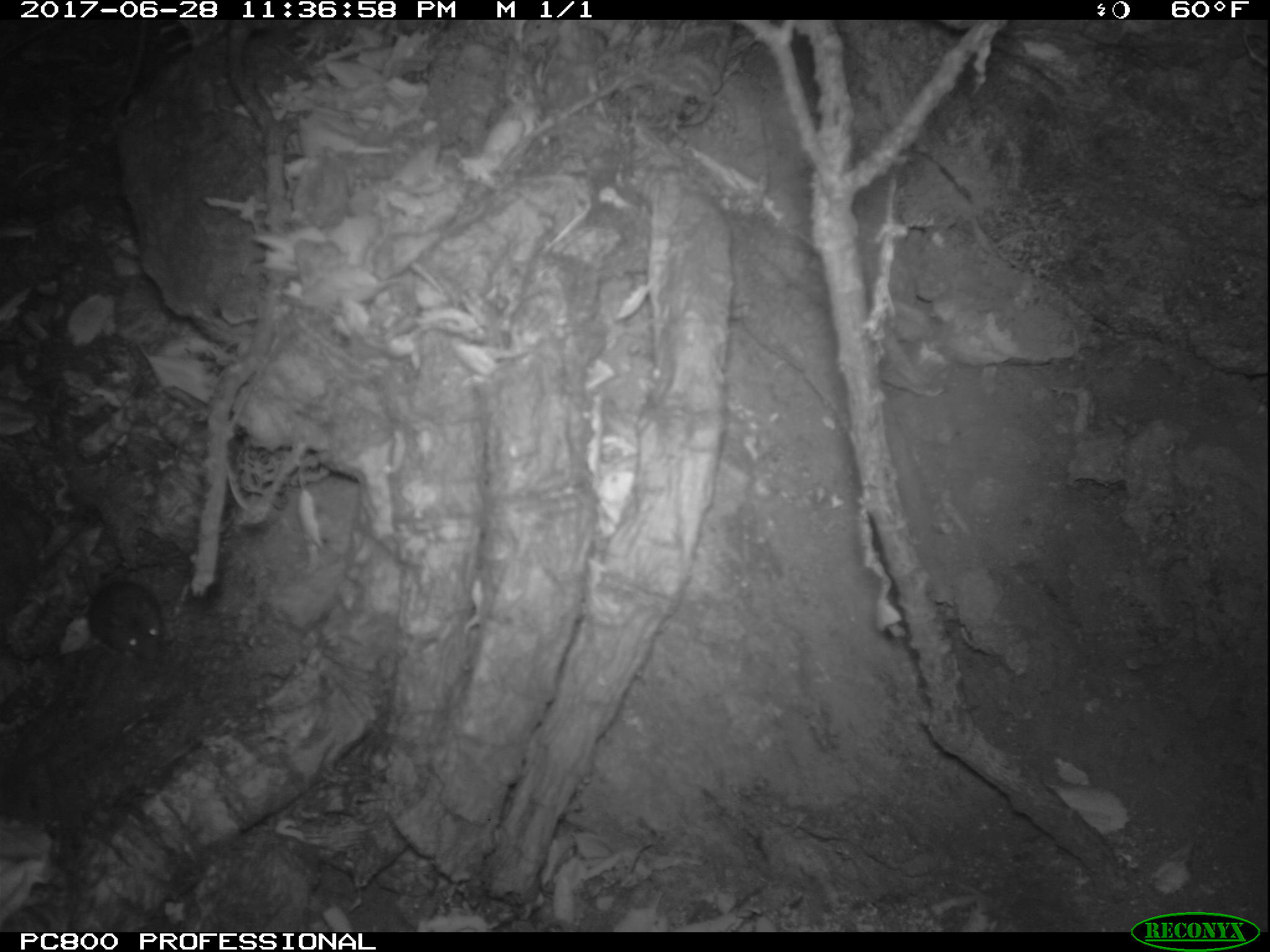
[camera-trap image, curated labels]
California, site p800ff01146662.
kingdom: Animalia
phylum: Chordata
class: Mammalia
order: Rodentia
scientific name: Rodentia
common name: rodent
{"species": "rodent (Rodentia)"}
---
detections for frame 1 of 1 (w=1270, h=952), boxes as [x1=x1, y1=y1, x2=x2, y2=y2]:
rodent: [x1=78, y1=548, x2=165, y2=663]